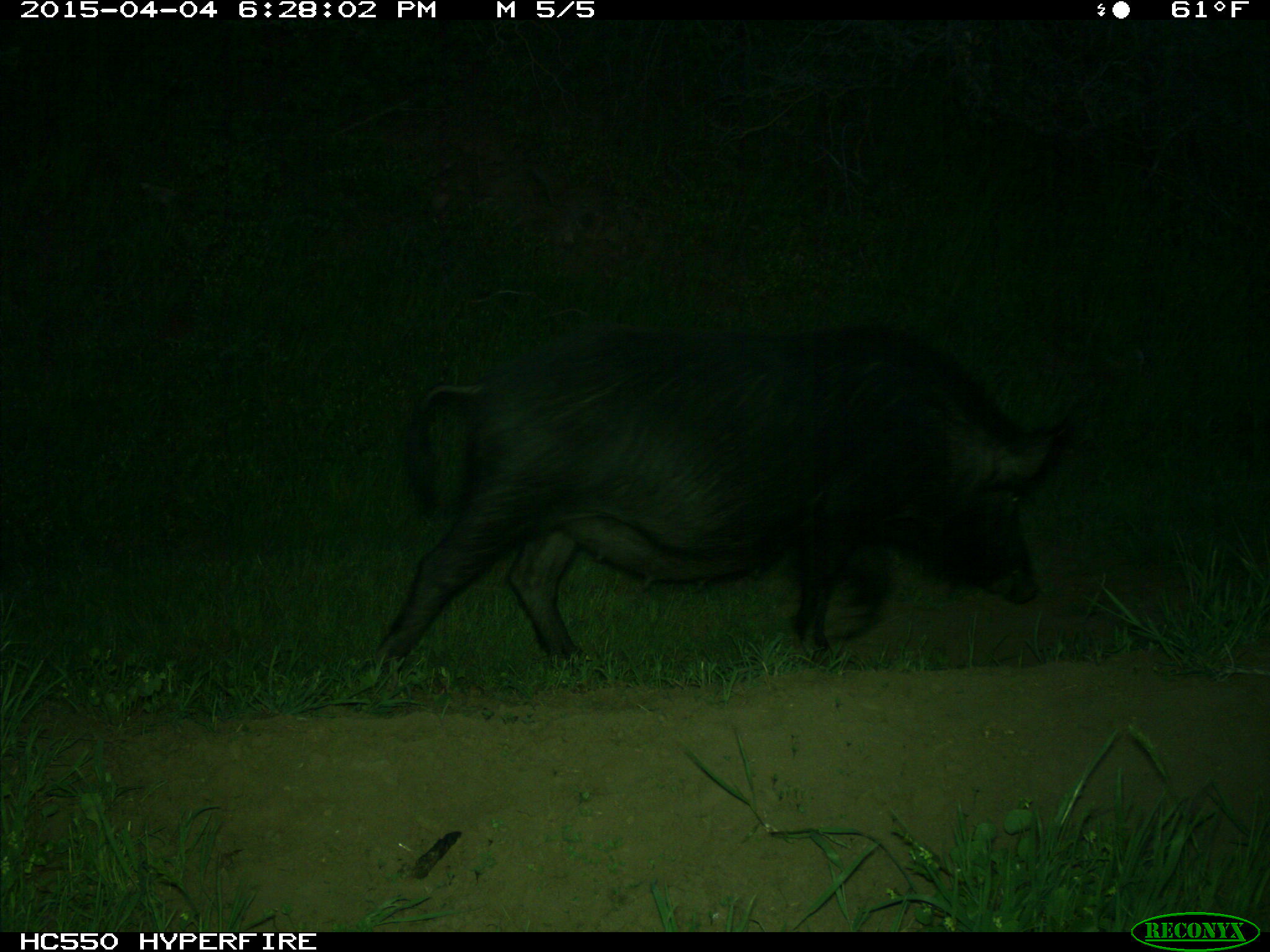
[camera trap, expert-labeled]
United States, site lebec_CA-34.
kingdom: Animalia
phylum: Chordata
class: Mammalia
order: Artiodactyla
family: Suidae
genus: Sus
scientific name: Sus scrofa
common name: wild boar